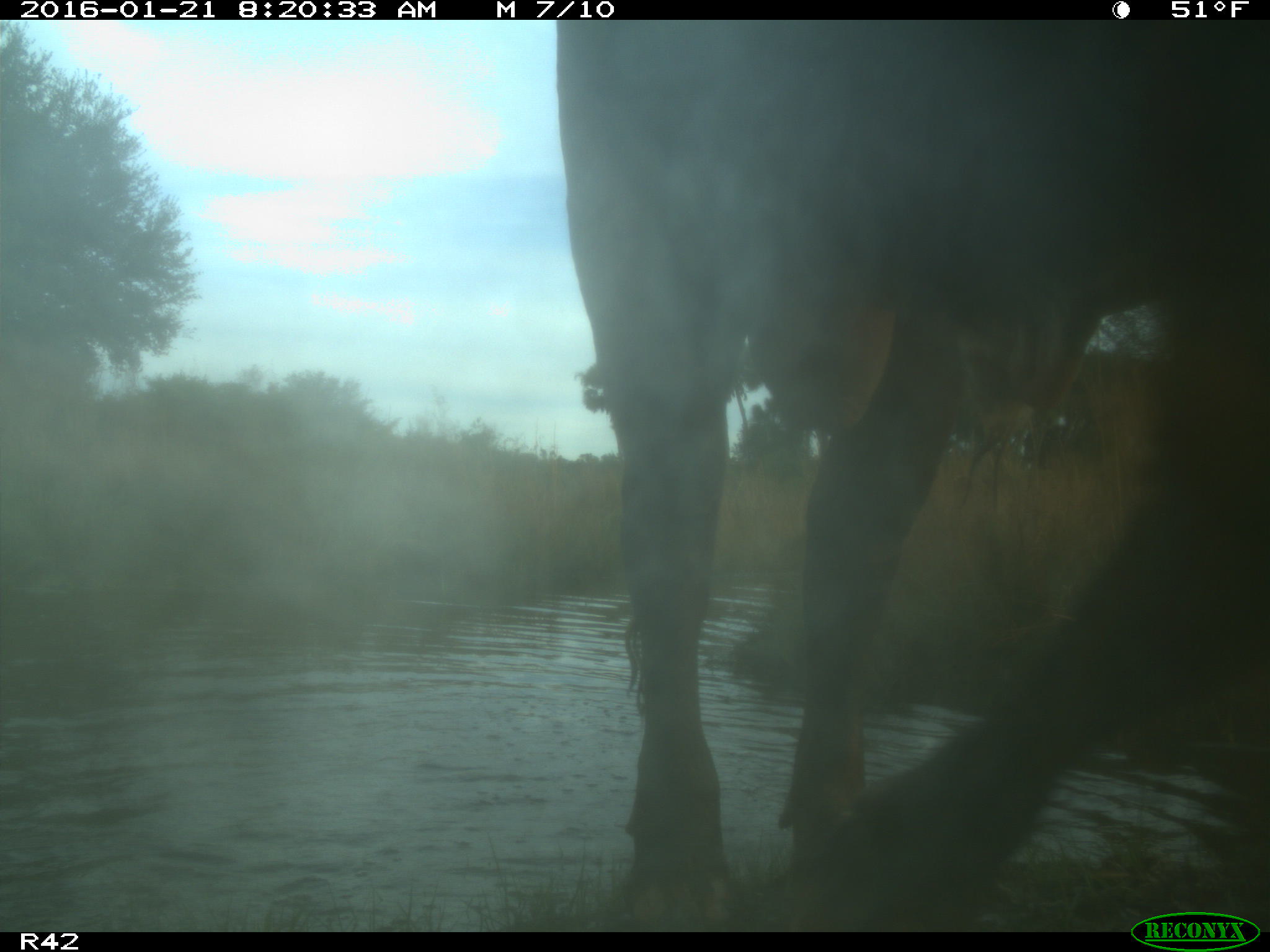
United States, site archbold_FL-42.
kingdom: Animalia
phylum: Chordata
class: Mammalia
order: Artiodactyla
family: Bovidae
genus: Bos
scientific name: Bos taurus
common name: domestic cow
Bos taurus (domestic cow).